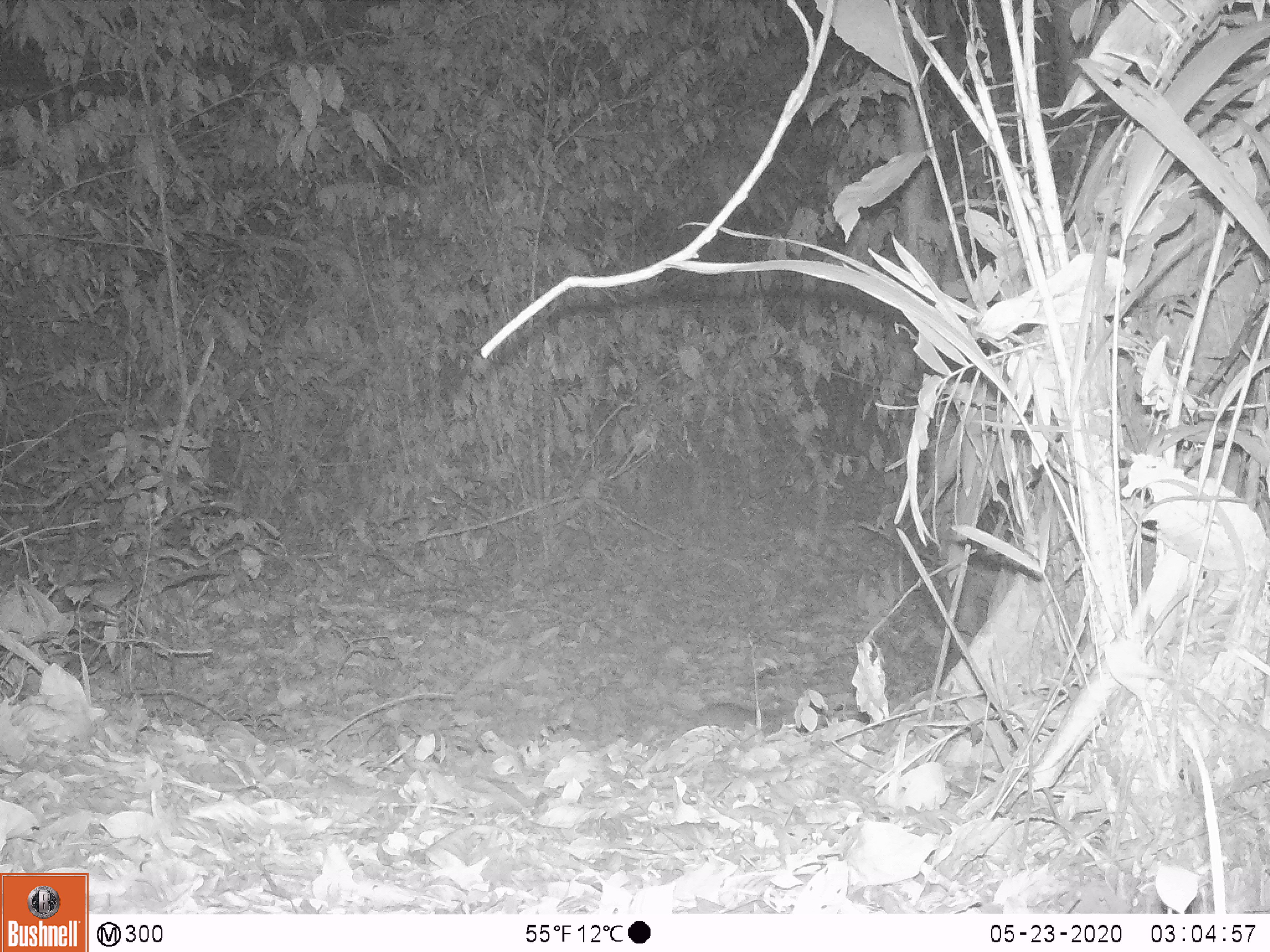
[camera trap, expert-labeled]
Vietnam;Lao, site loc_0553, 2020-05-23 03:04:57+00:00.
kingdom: Animalia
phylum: Chordata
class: Mammalia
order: Rodentia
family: Muridae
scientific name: Muridae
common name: old-world mice and rats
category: unidentified murid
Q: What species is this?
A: Unidentified murid (old-world mice and rats) (Muridae).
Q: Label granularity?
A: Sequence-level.